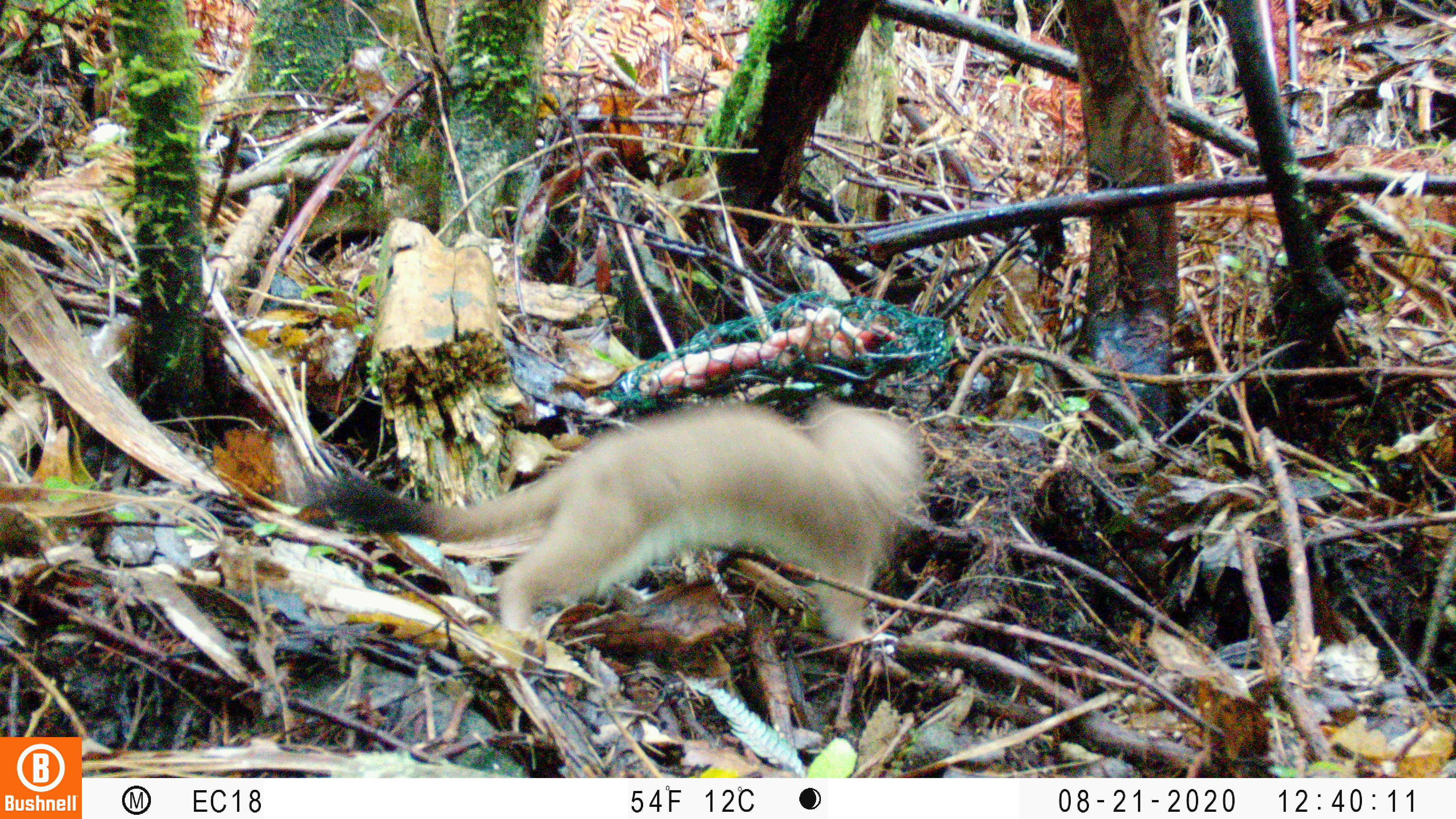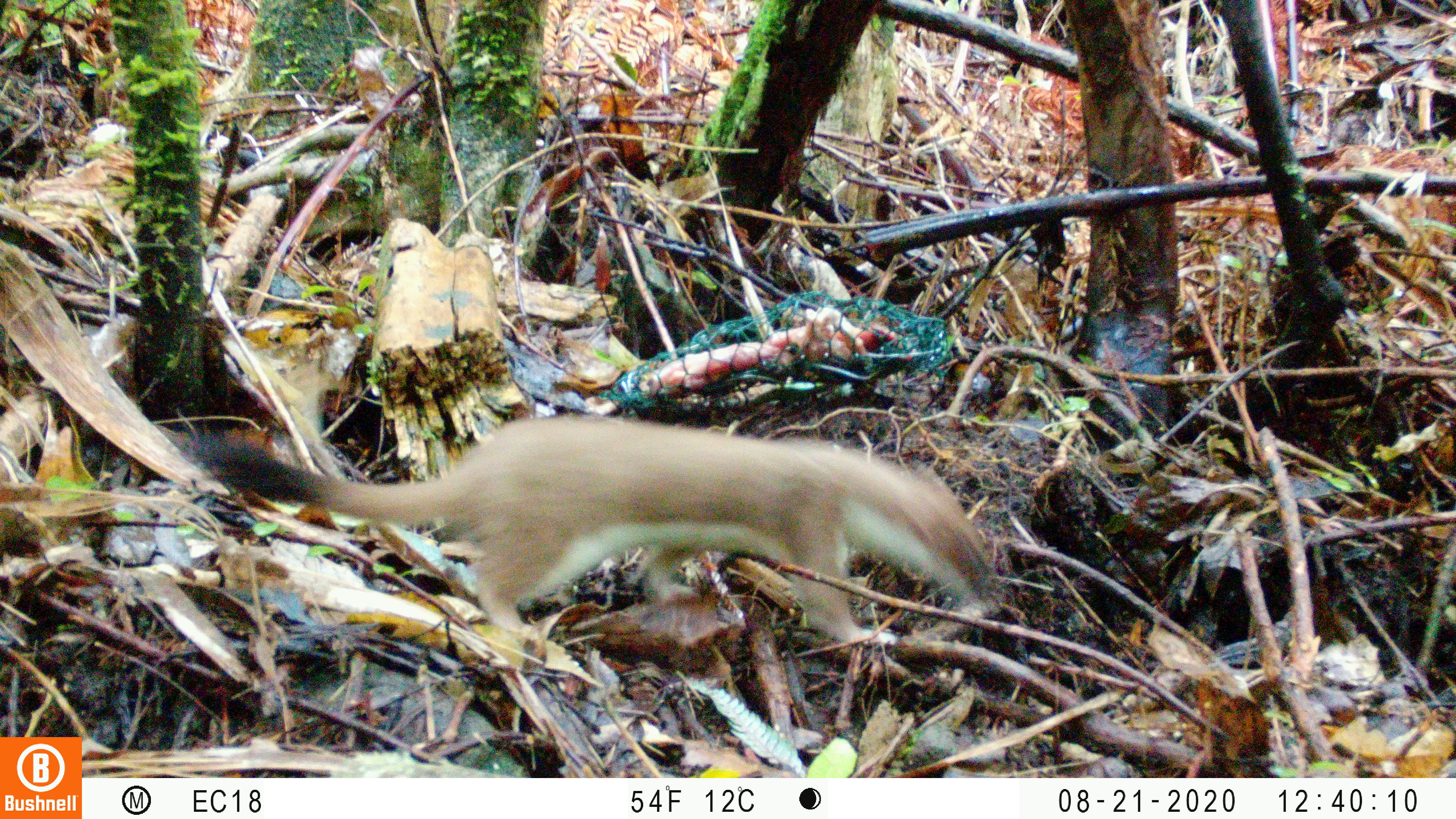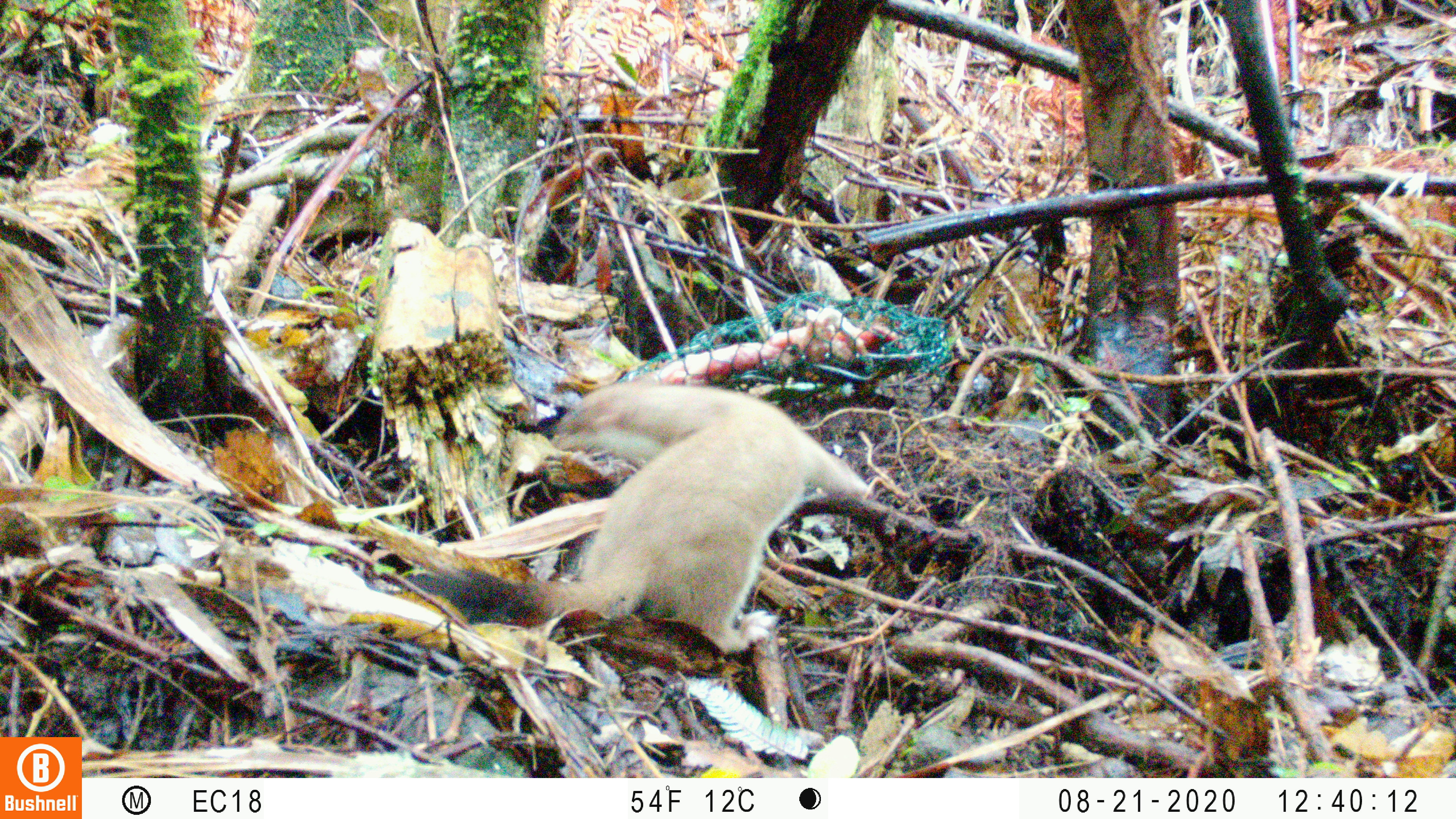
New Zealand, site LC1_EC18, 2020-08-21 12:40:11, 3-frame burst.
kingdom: Animalia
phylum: Chordata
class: Mammalia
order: Carnivora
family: Mustelidae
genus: Mustela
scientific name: Mustela erminea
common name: stoat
Stoat (Mustela erminea).